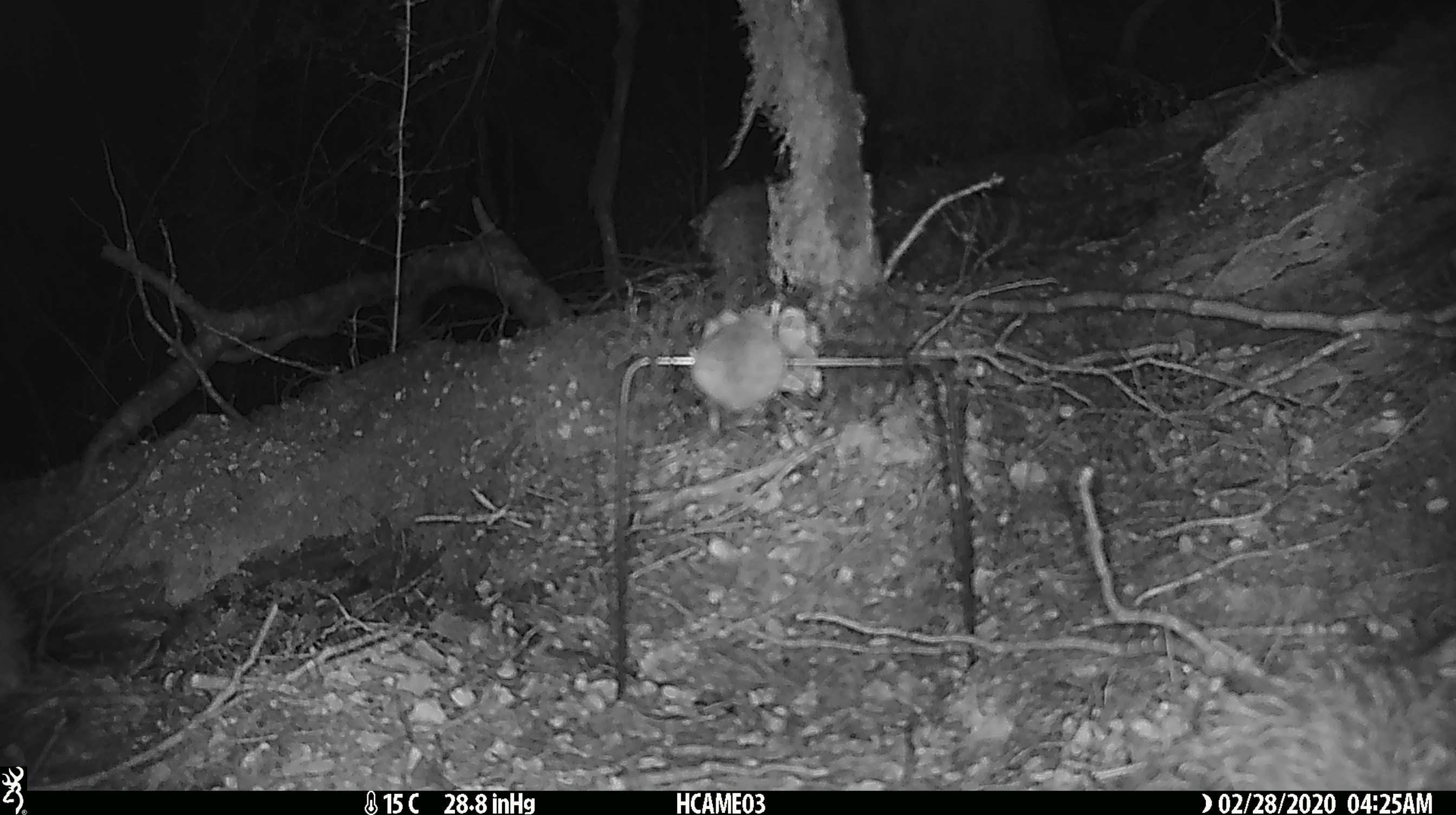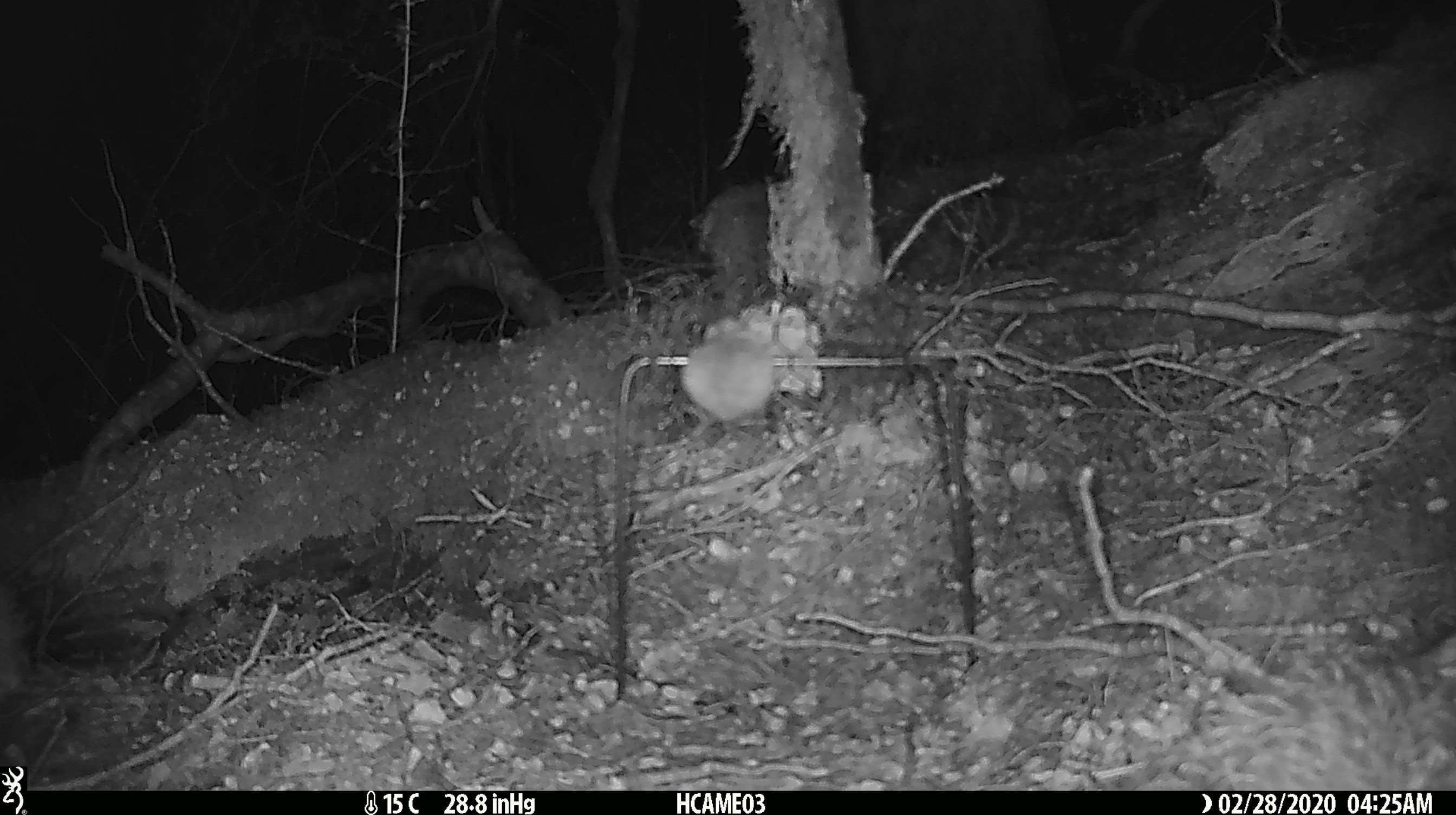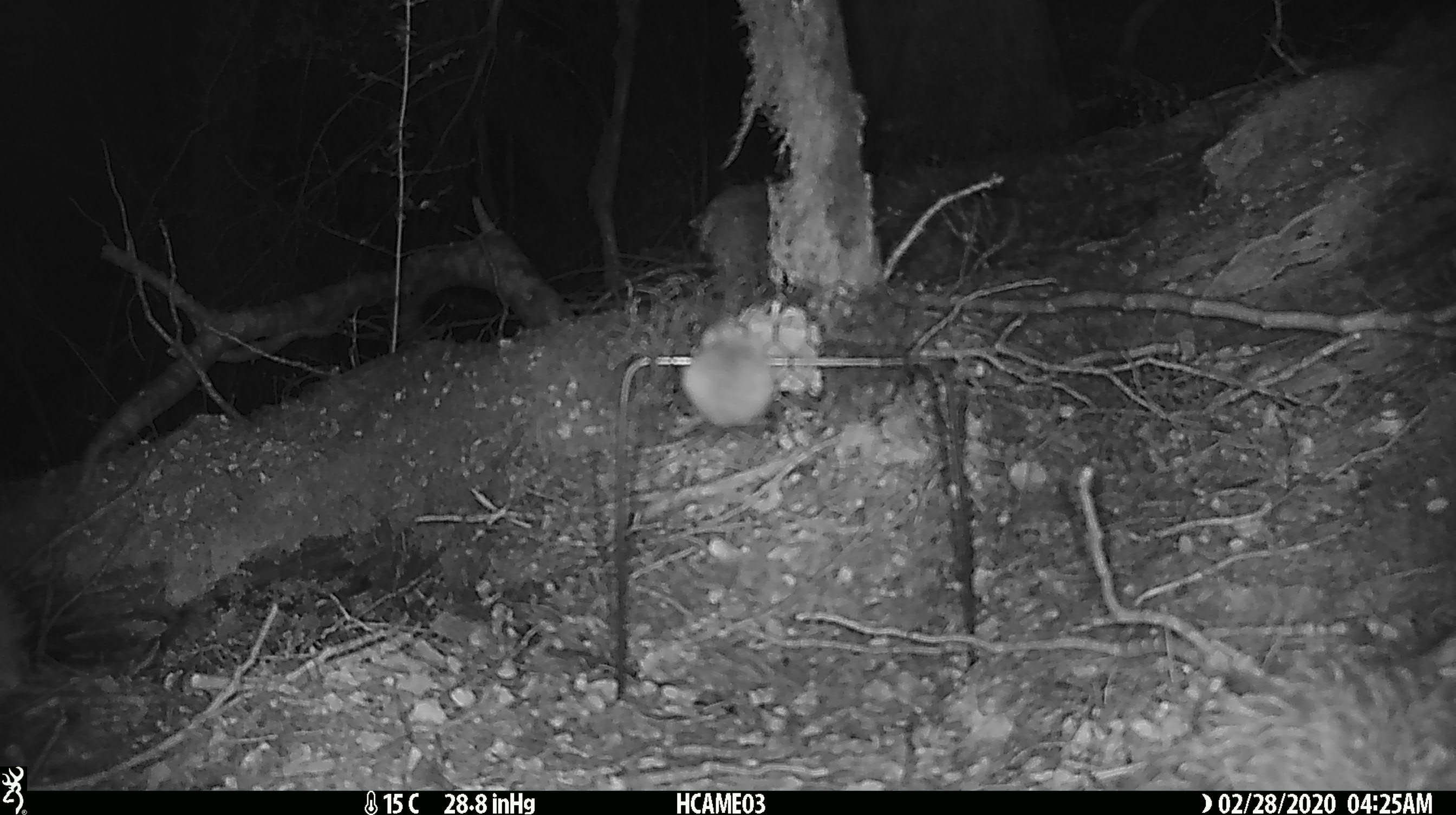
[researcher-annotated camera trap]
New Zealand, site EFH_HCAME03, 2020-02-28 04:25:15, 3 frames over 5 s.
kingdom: Animalia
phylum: Chordata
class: Mammalia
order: Rodentia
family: Muridae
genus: Mus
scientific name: Mus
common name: mouse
Mouse (Mus).